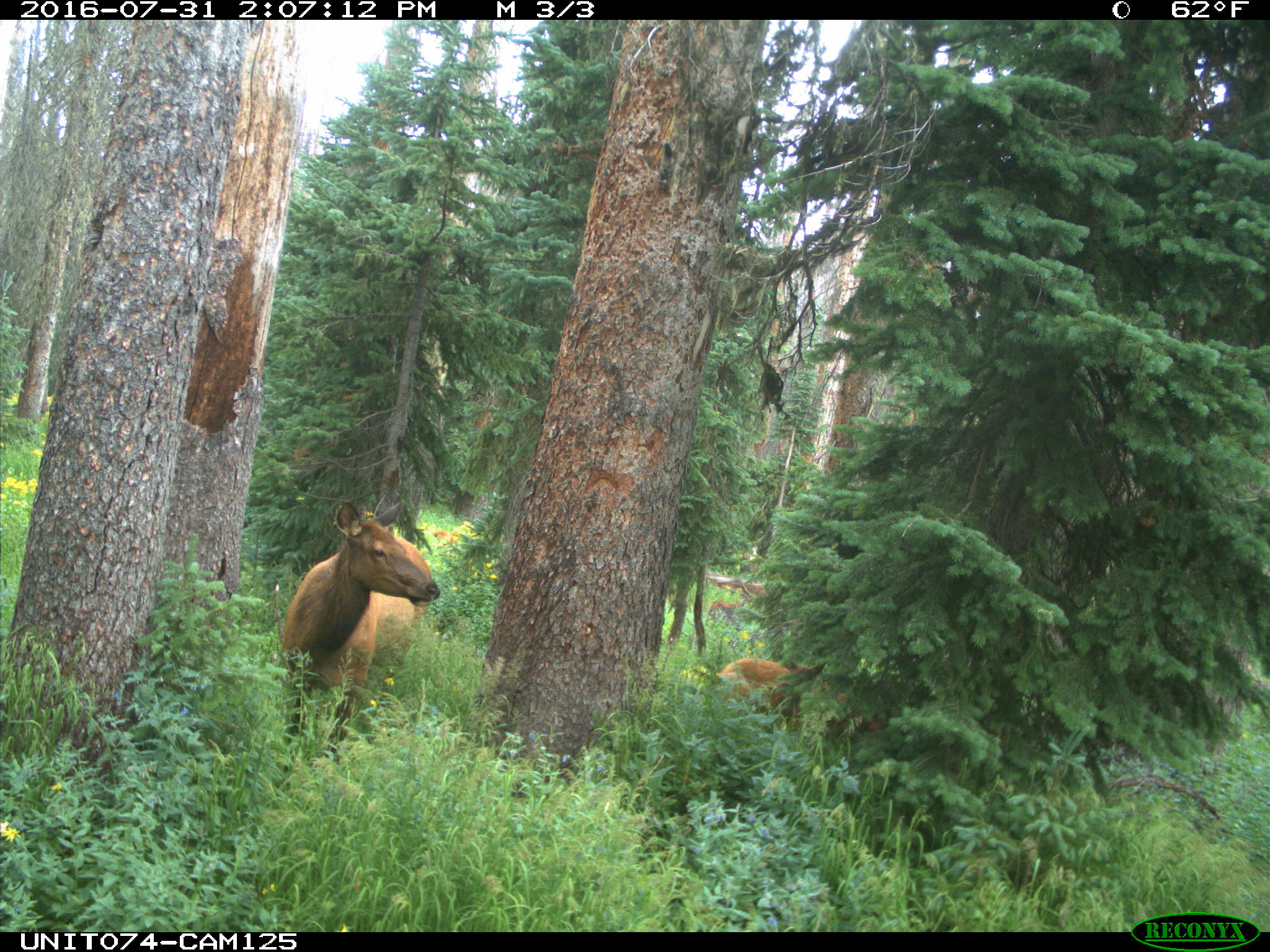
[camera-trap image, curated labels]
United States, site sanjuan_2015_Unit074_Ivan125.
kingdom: Animalia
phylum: Chordata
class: Mammalia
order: Artiodactyla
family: Cervidae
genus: Cervus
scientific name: Cervus elaphus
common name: red deer